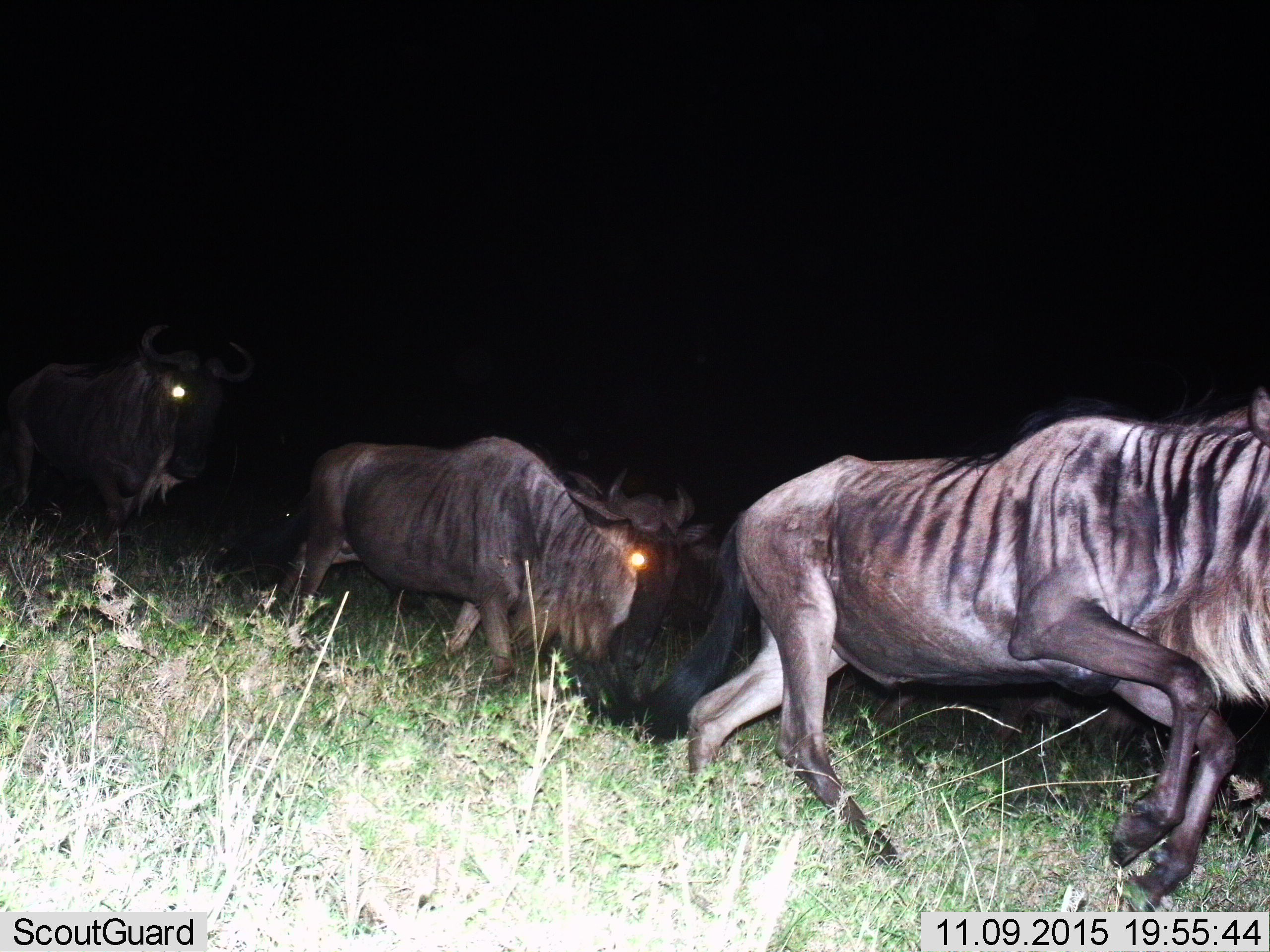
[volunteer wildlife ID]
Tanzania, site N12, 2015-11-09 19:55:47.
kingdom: Animalia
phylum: Chordata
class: Mammalia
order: Artiodactyla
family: Bovidae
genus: Connochaetes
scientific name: Connochaetes taurinus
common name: blue wildebeest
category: wildebeest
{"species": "wildebeest (blue wildebeest) (Connochaetes taurinus)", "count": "4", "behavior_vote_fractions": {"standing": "12%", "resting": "0%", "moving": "100%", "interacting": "0%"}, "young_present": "0%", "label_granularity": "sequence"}